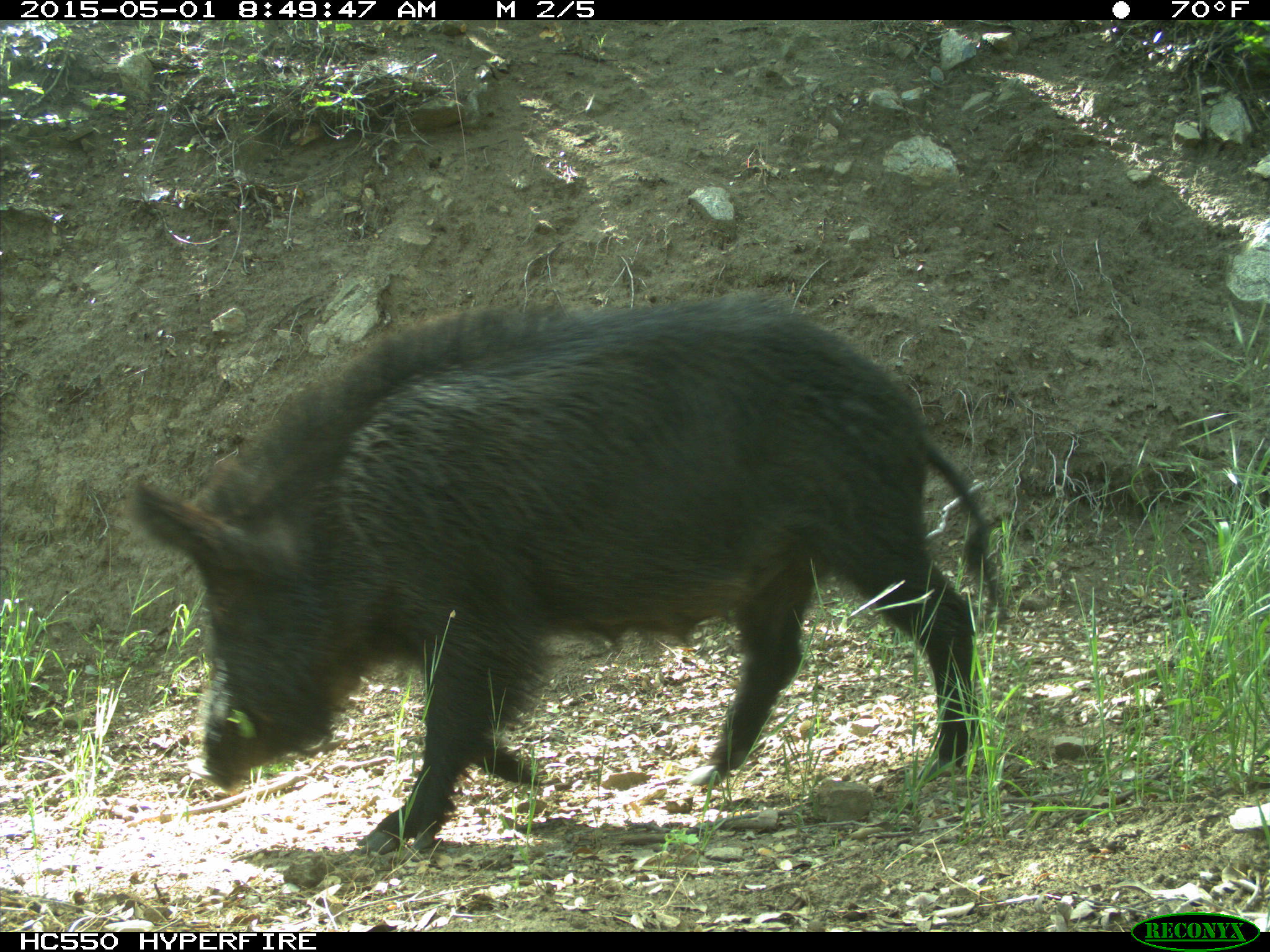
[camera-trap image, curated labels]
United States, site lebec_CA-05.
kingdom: Animalia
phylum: Chordata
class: Mammalia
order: Artiodactyla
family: Suidae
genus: Sus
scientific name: Sus scrofa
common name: wild boar